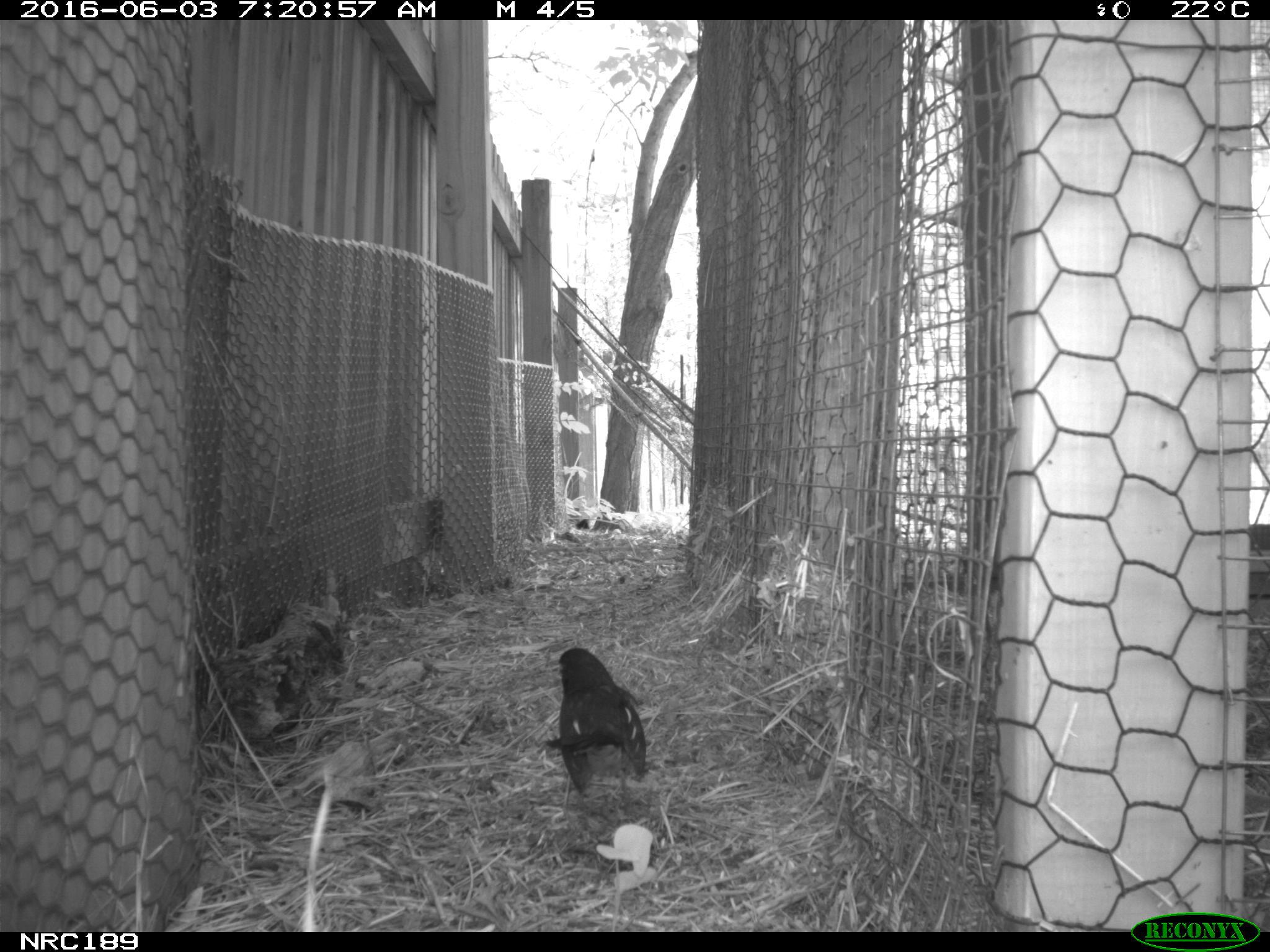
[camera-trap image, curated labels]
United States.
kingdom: Animalia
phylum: Chordata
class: Aves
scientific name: Aves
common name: bird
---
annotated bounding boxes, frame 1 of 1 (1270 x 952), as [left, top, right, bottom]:
Bird: [547, 640, 649, 804]